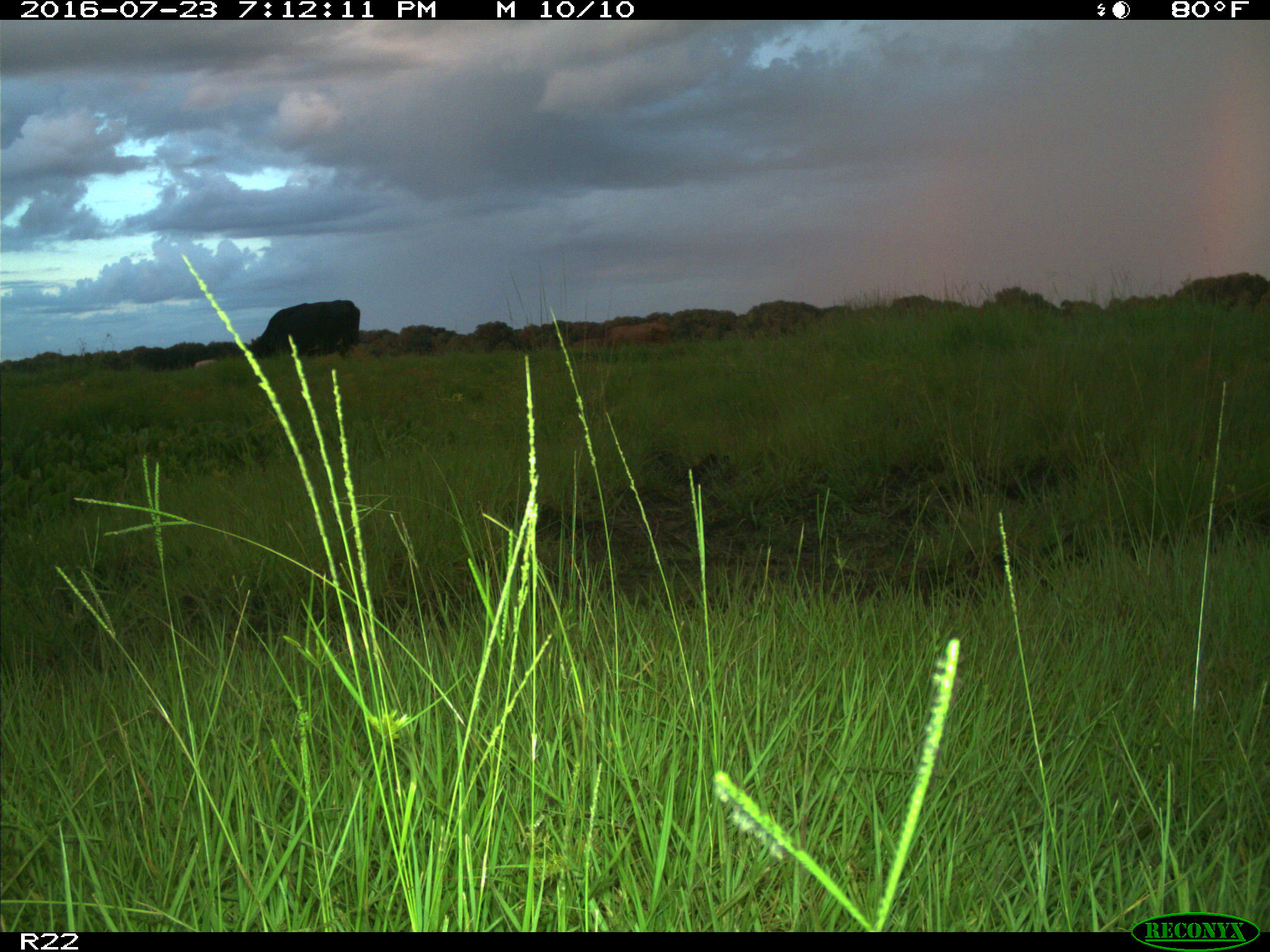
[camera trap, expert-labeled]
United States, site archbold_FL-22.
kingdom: Animalia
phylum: Chordata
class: Mammalia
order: Artiodactyla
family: Bovidae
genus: Bos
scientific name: Bos taurus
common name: domestic cow